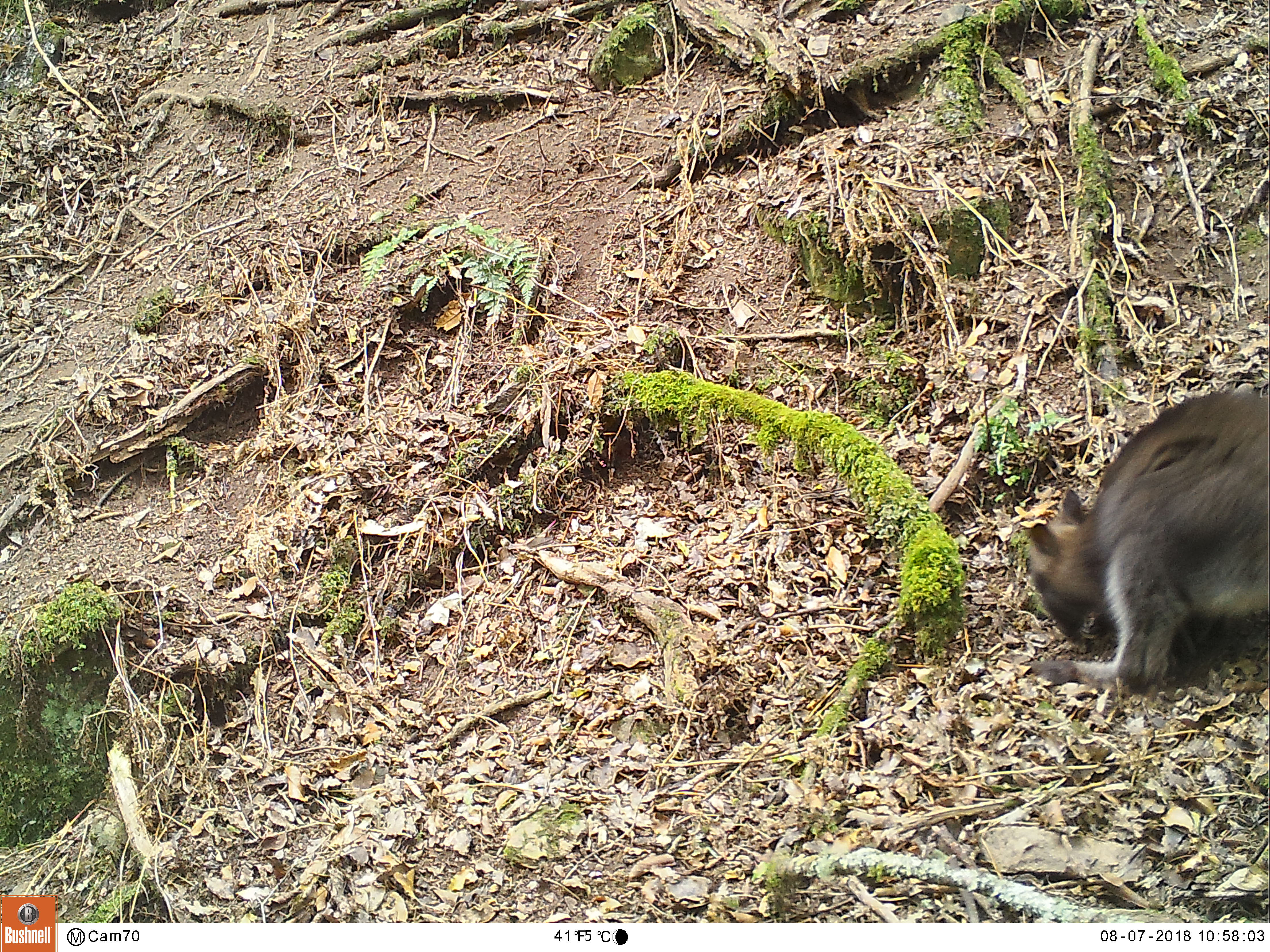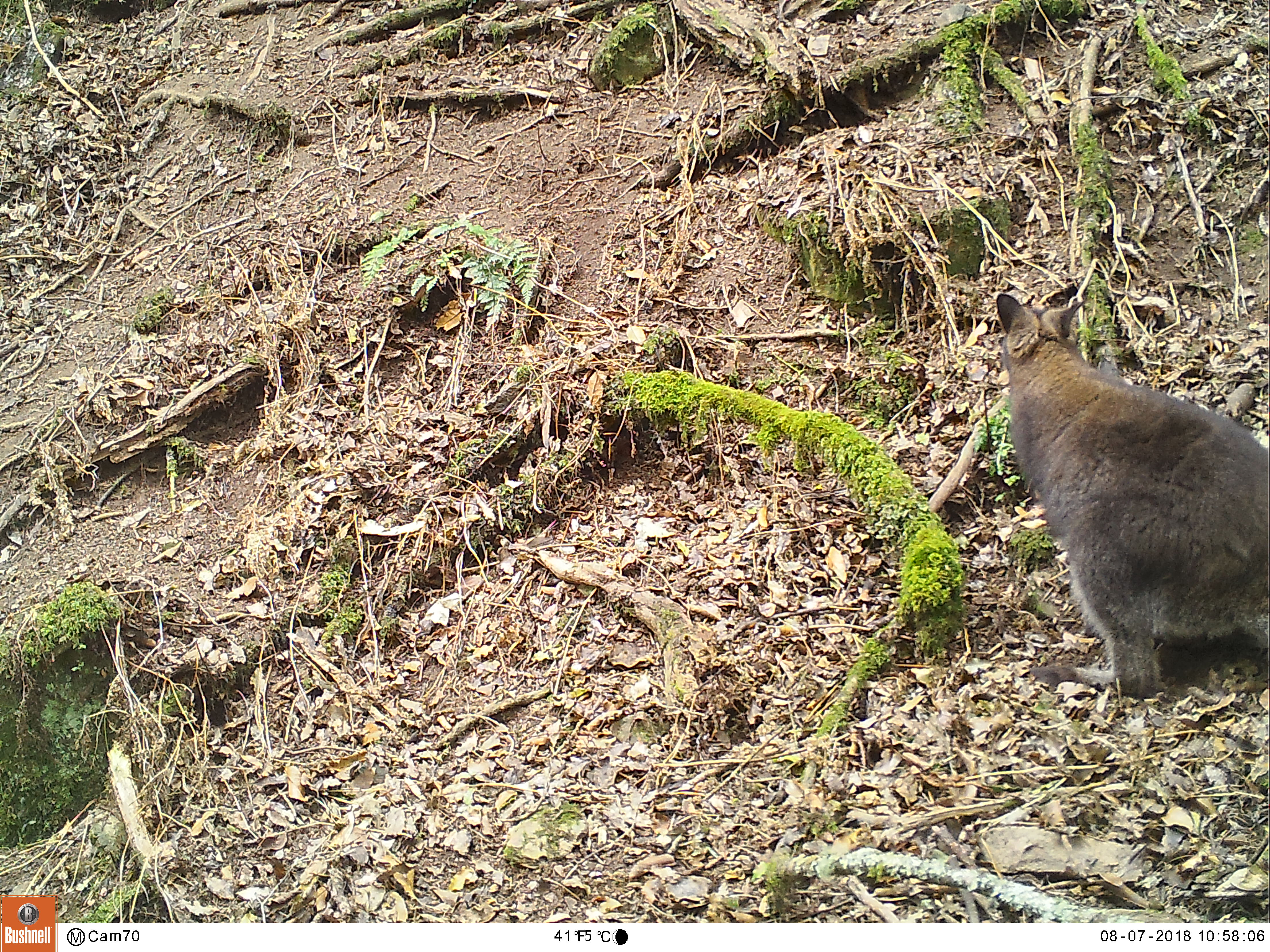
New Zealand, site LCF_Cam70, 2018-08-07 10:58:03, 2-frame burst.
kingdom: Animalia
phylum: Chordata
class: Mammalia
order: Diprotodontia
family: Macropodidae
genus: Notamacropus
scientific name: Notamacropus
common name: wallaby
Wallaby (Notamacropus).